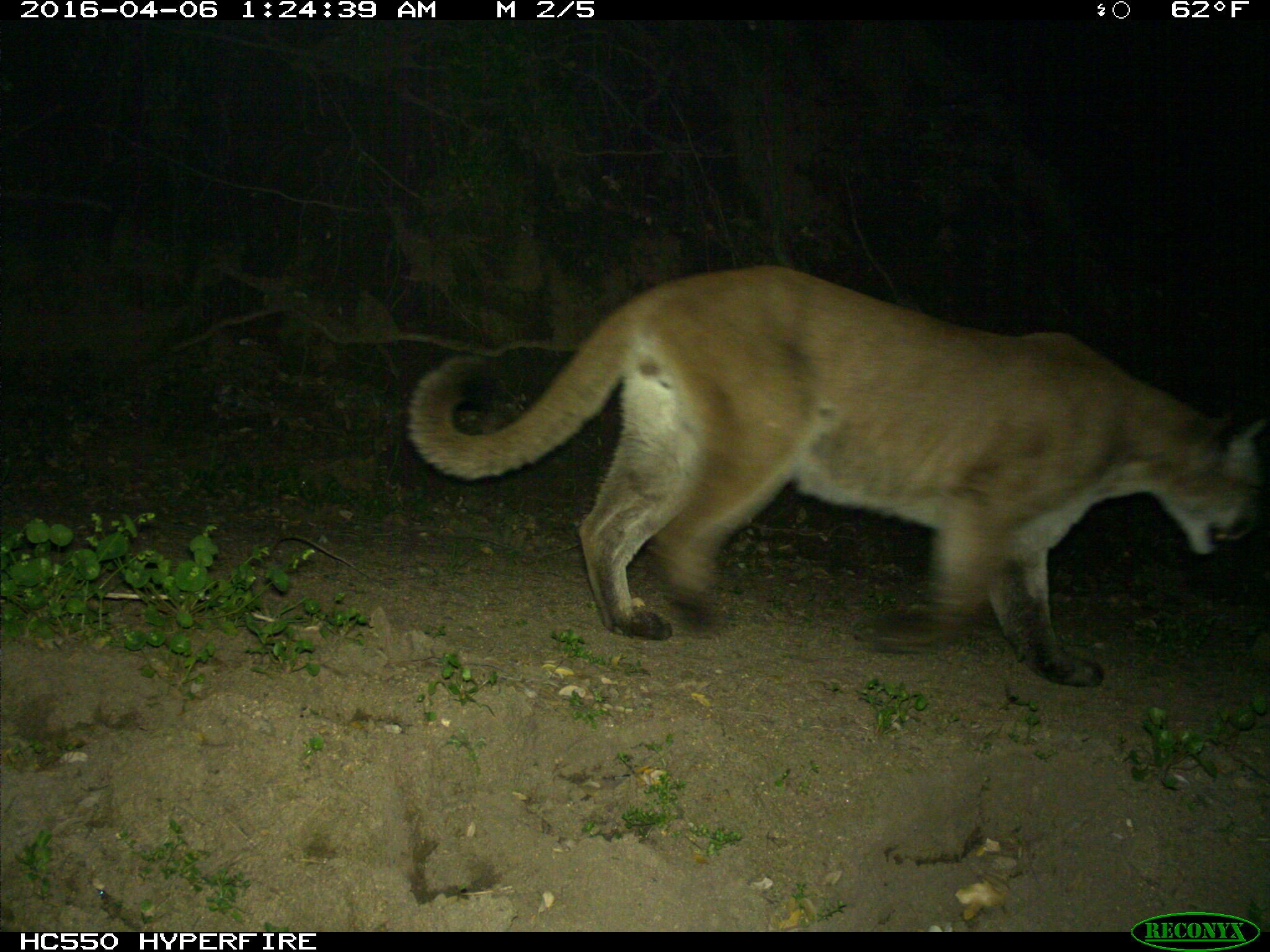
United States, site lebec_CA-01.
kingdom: Animalia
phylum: Chordata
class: Mammalia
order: Carnivora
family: Felidae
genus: Puma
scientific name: Puma concolor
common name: mountain lion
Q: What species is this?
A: Puma concolor (mountain lion).